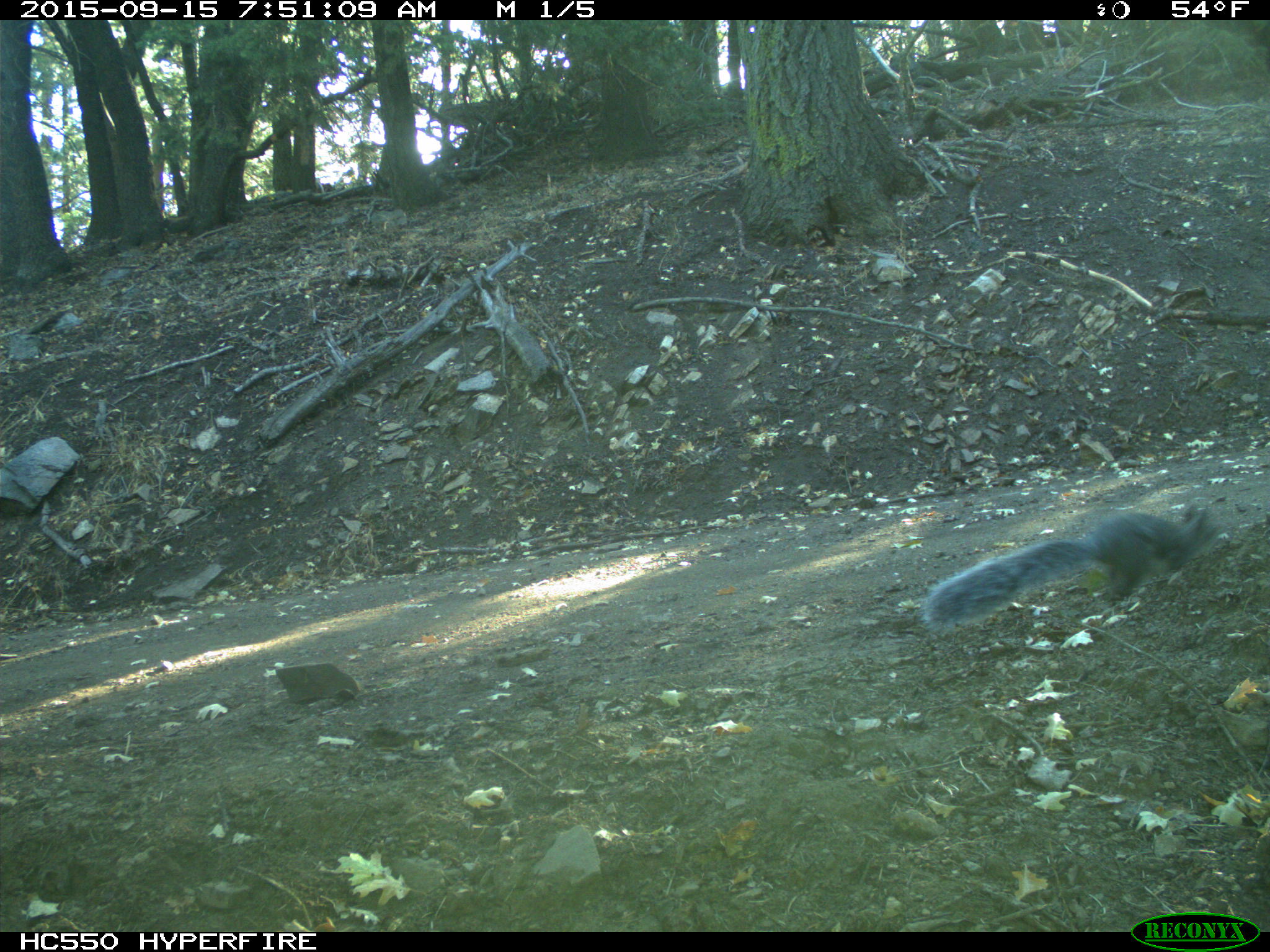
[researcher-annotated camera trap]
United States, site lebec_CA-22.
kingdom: Animalia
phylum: Chordata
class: Mammalia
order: Rodentia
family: Sciuridae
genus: Sciurus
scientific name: Sciurus carolinensis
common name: eastern gray squirrel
Sciurus carolinensis (eastern gray squirrel).